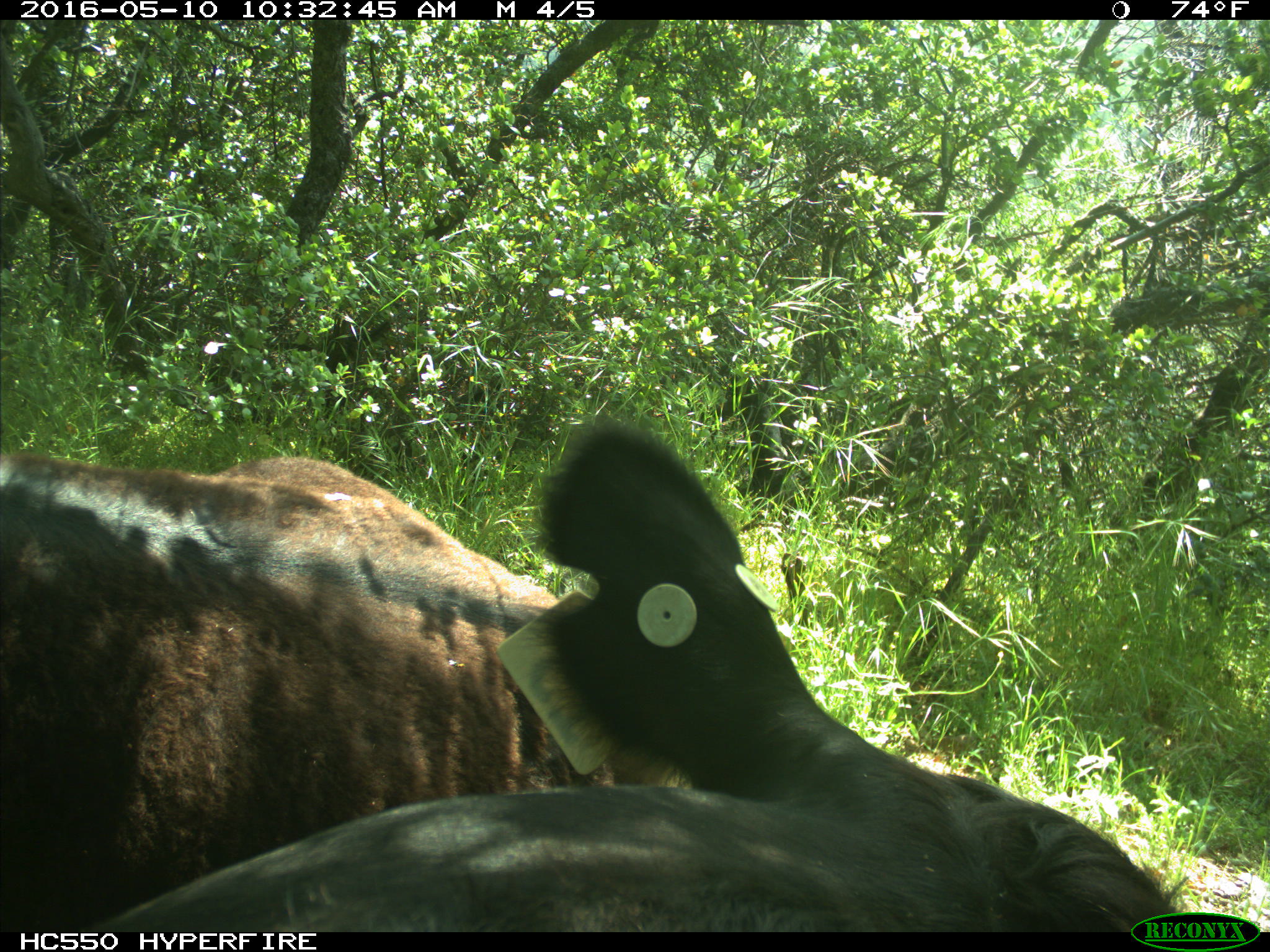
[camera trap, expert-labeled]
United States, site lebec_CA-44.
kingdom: Animalia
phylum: Chordata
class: Mammalia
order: Artiodactyla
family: Bovidae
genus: Bos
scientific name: Bos taurus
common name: domestic cow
Bos taurus (domestic cow).